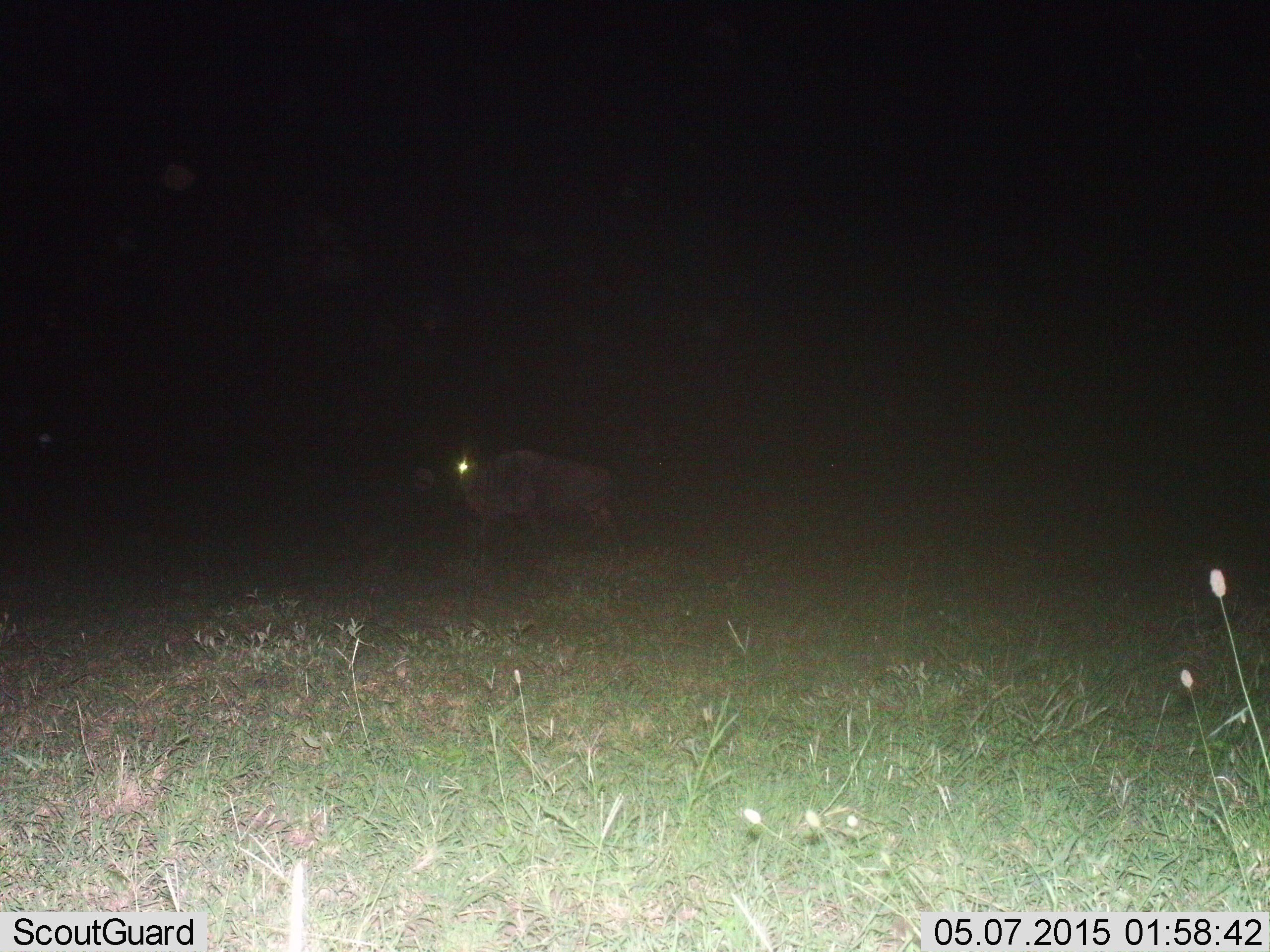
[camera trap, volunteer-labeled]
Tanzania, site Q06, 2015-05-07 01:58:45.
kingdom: Animalia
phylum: Chordata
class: Mammalia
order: Artiodactyla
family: Bovidae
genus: Connochaetes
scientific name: Connochaetes taurinus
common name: blue wildebeest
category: wildebeest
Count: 1.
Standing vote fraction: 20%.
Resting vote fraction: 0%.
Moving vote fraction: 80%.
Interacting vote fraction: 0%.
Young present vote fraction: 0%.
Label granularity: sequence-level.